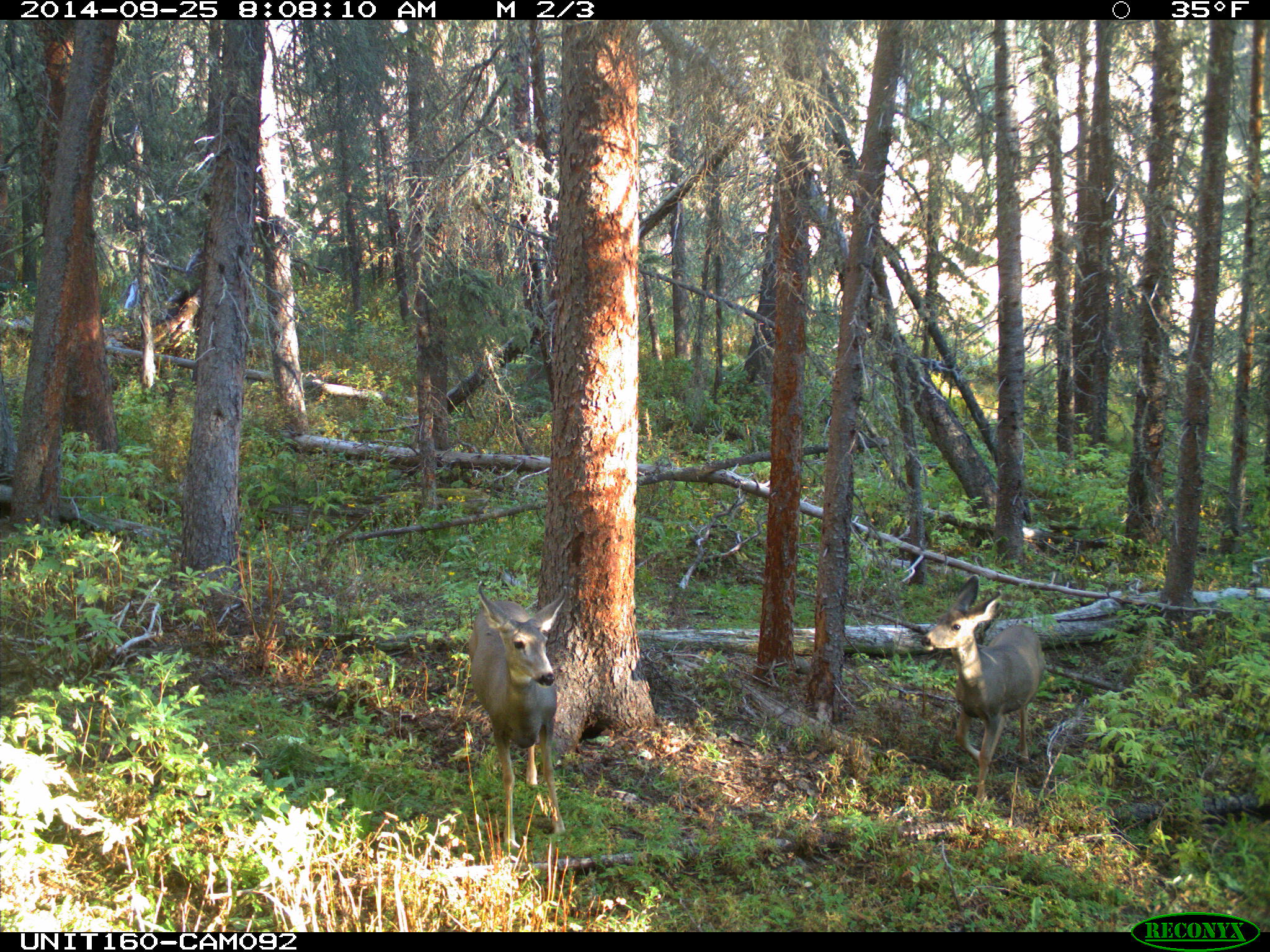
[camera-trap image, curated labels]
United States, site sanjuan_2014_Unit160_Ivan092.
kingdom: Animalia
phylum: Chordata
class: Mammalia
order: Artiodactyla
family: Cervidae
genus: Odocoileus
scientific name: Odocoileus hemionus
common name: mule deer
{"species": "Odocoileus hemionus (mule deer)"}